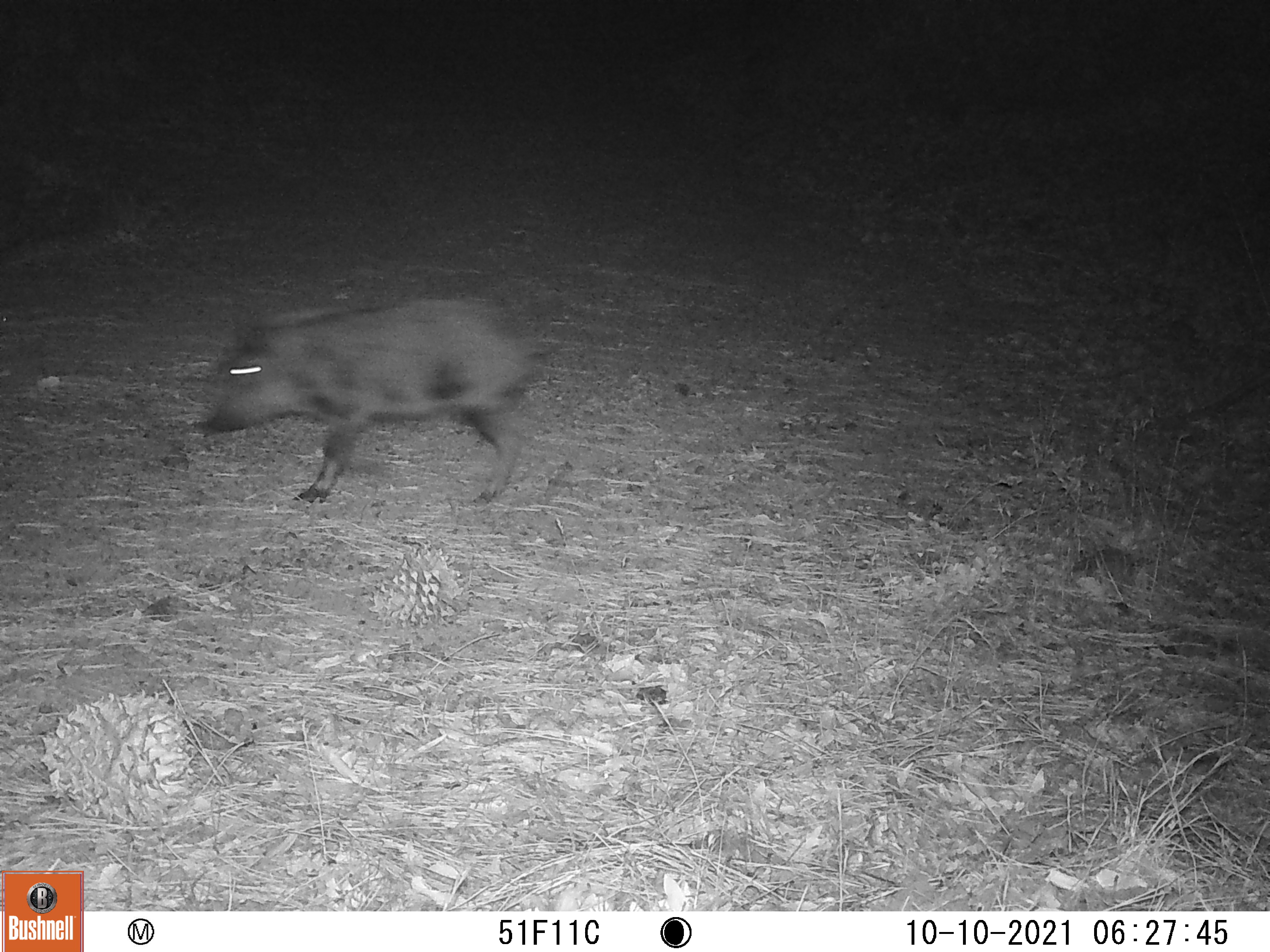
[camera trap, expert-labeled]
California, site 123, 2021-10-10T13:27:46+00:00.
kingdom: Animalia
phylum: Chordata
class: Mammalia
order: Artiodactyla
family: Suidae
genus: Sus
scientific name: Sus scrofa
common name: wild boar